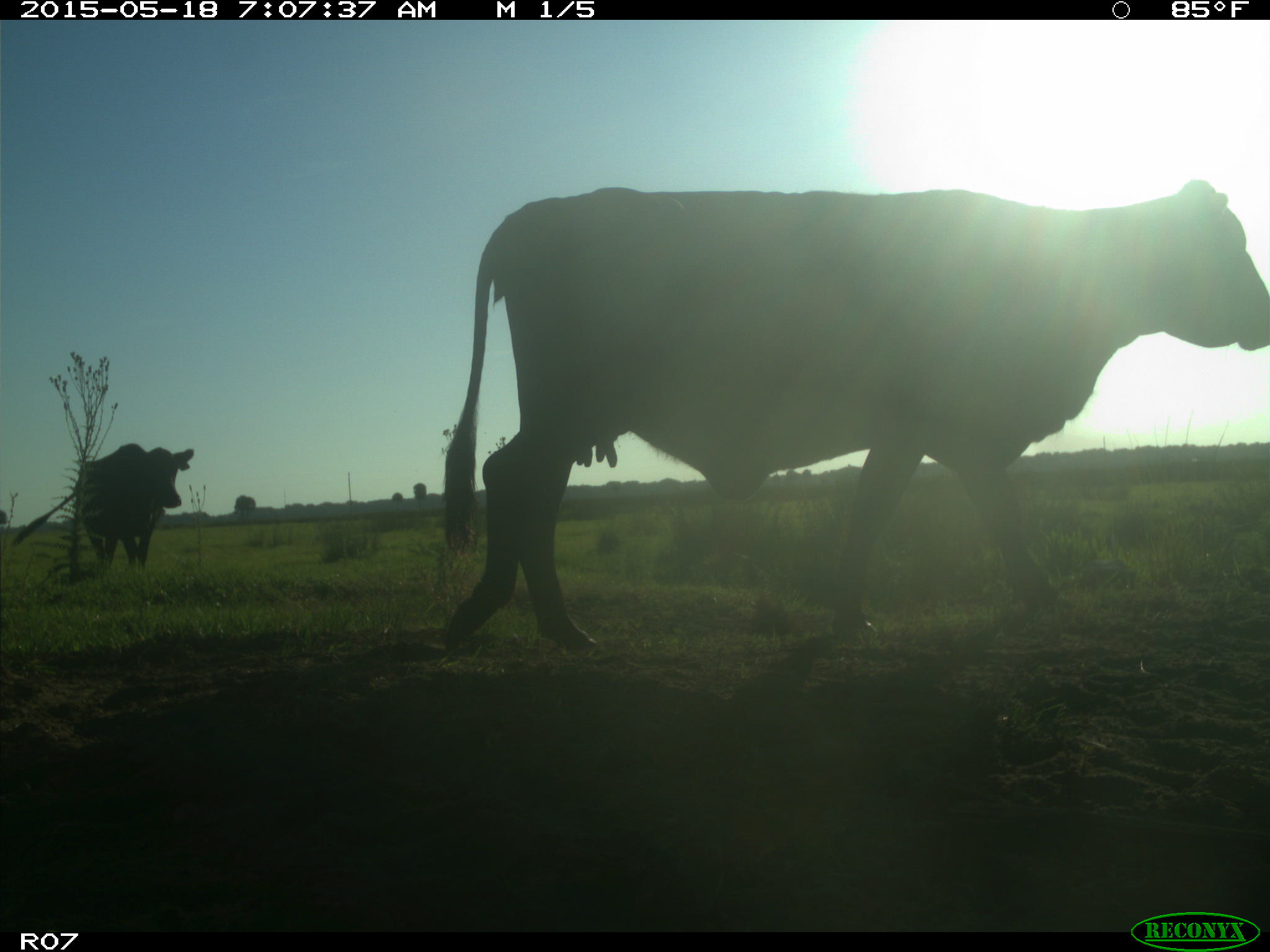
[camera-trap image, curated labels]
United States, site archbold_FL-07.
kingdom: Animalia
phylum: Chordata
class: Mammalia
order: Artiodactyla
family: Bovidae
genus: Bos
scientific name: Bos taurus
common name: domestic cow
Bos taurus (domestic cow).